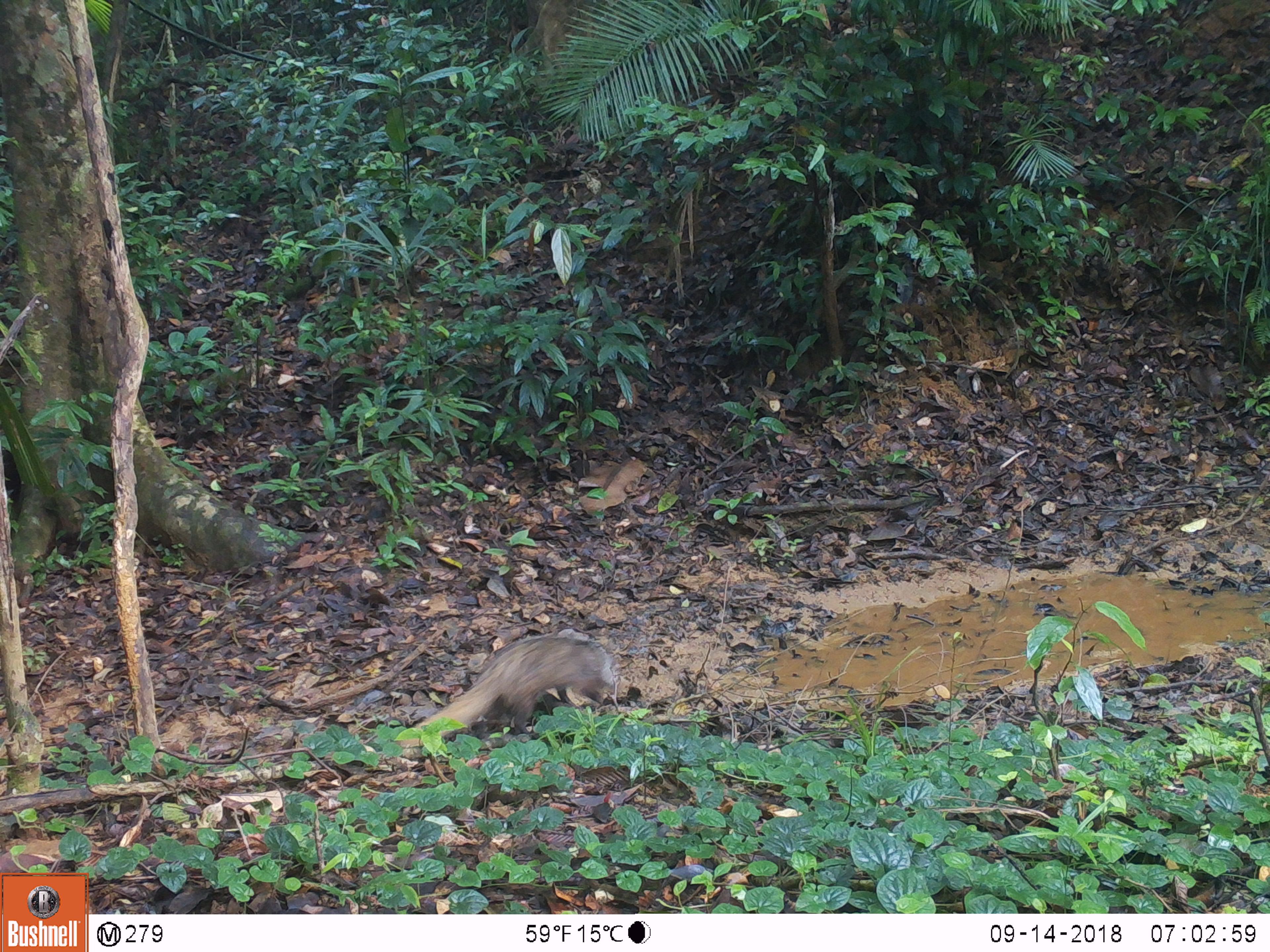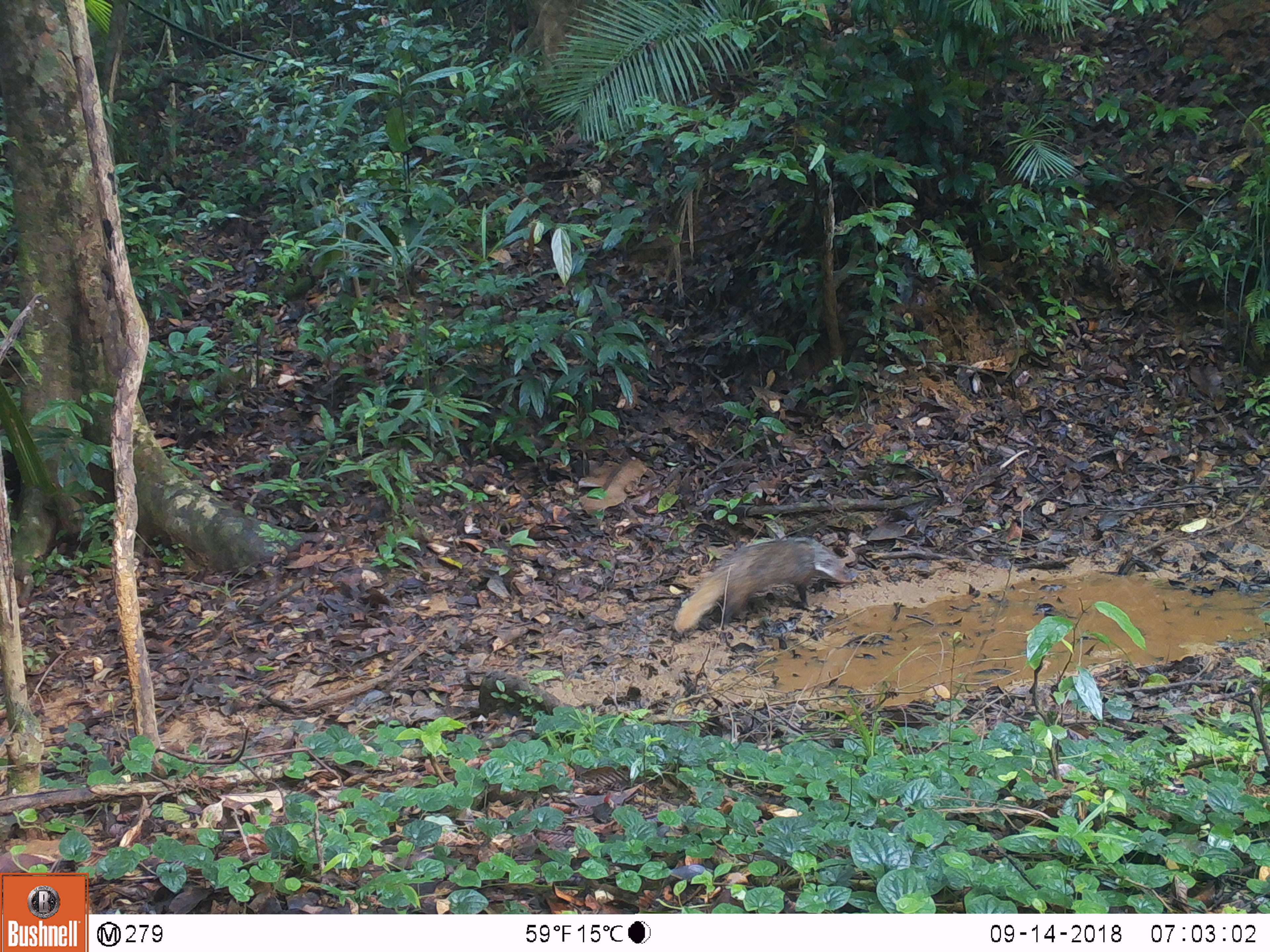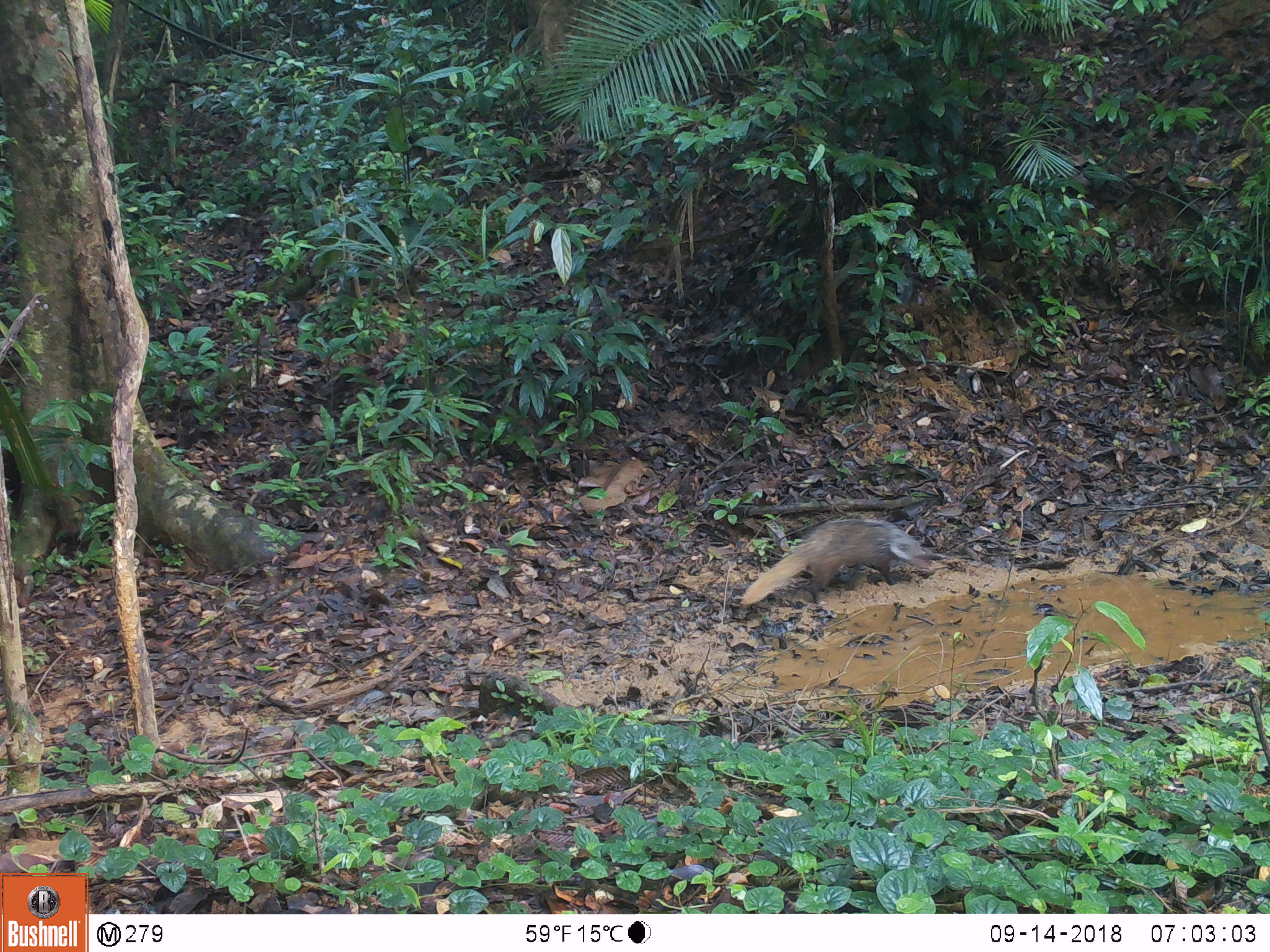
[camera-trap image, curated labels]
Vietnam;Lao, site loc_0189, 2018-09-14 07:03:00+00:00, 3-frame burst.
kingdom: Animalia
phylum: Chordata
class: Mammalia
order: Carnivora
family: Herpestidae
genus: Urva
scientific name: Urva urva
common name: crab-eating mongoose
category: crab eating mongoose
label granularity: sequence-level